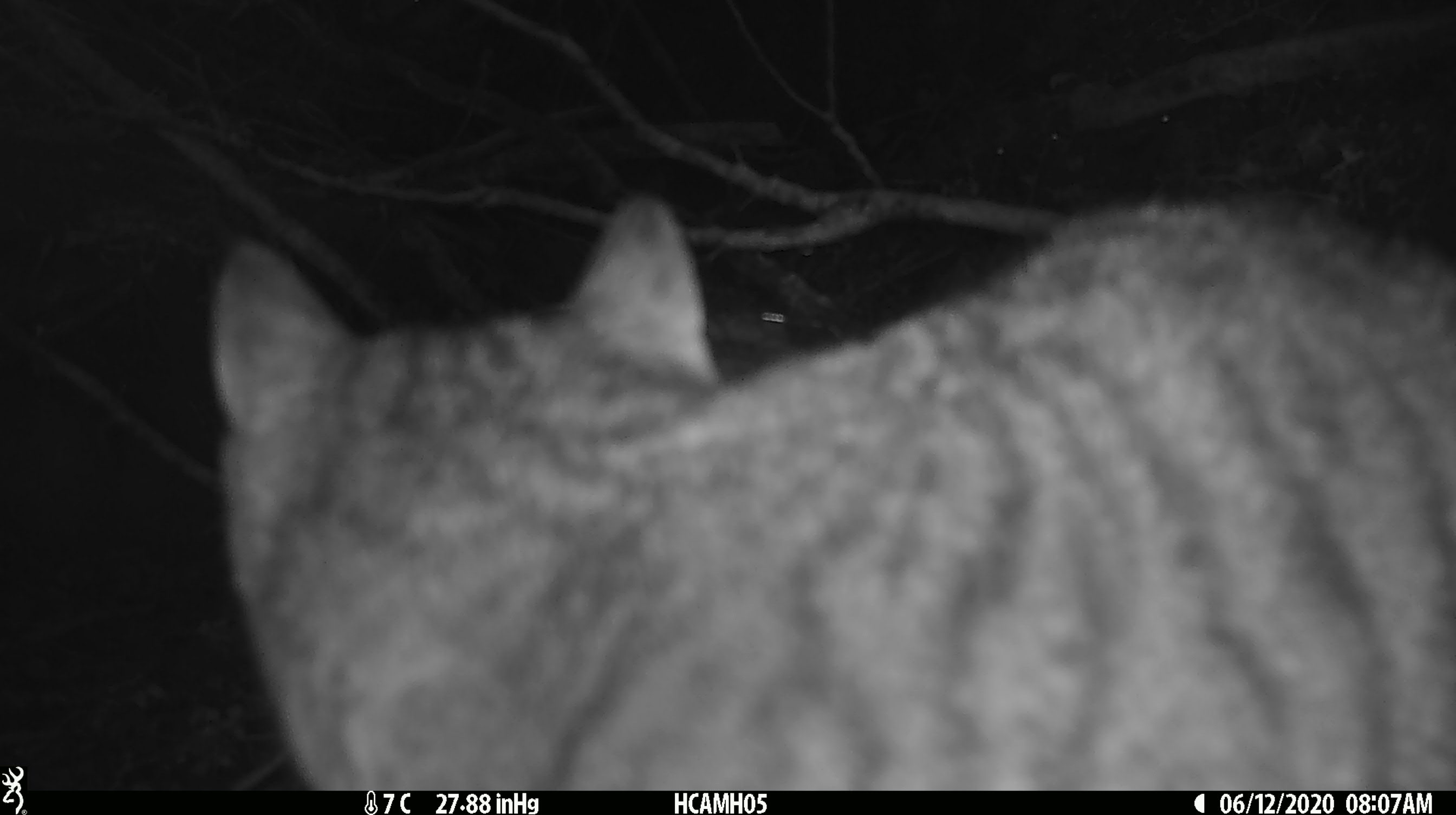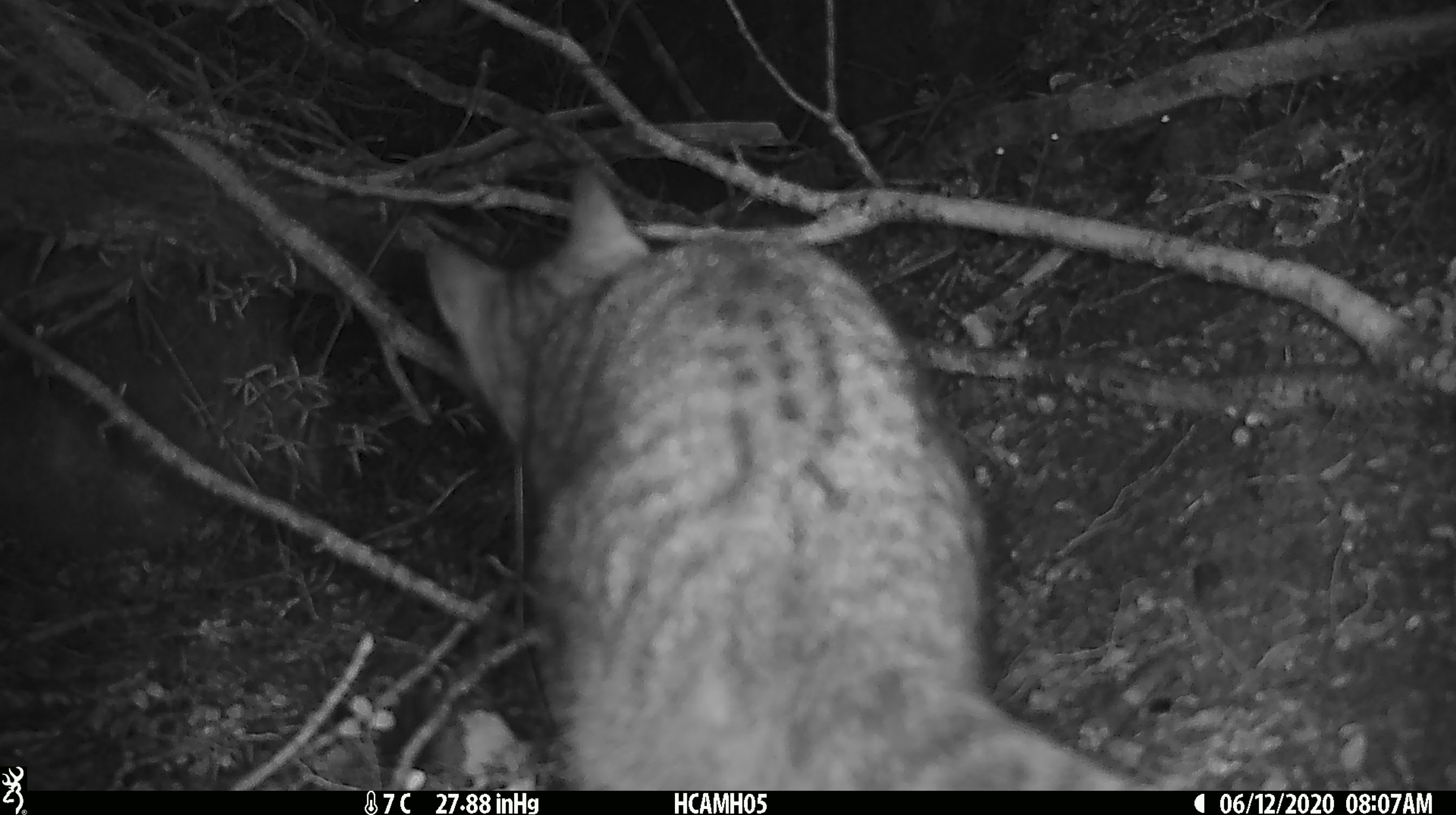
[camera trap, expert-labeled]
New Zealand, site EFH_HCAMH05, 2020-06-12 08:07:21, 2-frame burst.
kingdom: Animalia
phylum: Chordata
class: Mammalia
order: Carnivora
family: Felidae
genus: Felis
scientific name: Felis catus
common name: domestic cat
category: cat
Cat (domestic cat) (Felis catus).